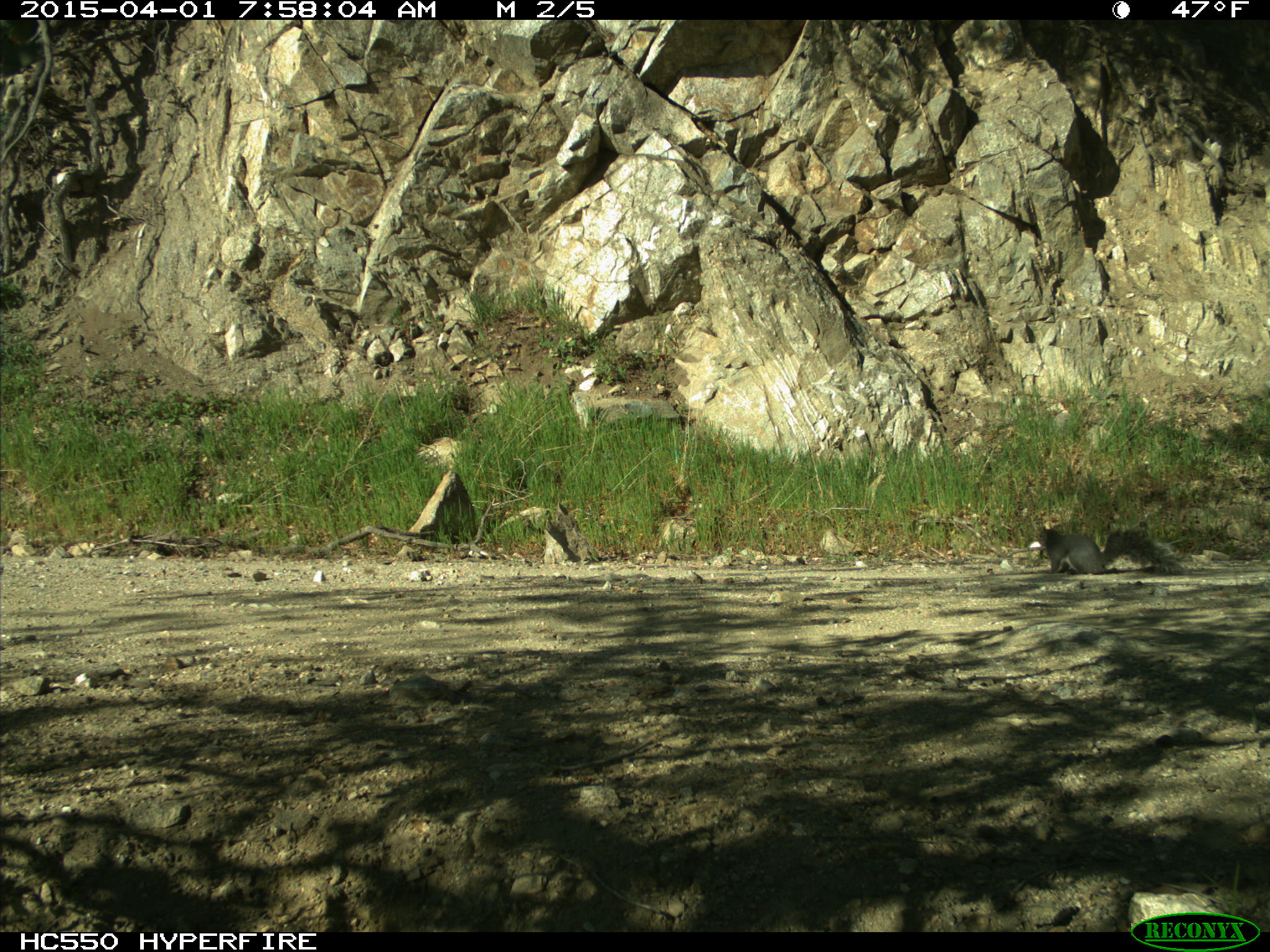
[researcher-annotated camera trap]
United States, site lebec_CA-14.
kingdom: Animalia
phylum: Chordata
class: Mammalia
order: Rodentia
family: Sciuridae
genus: Sciurus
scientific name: Sciurus carolinensis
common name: eastern gray squirrel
Sciurus carolinensis (eastern gray squirrel).